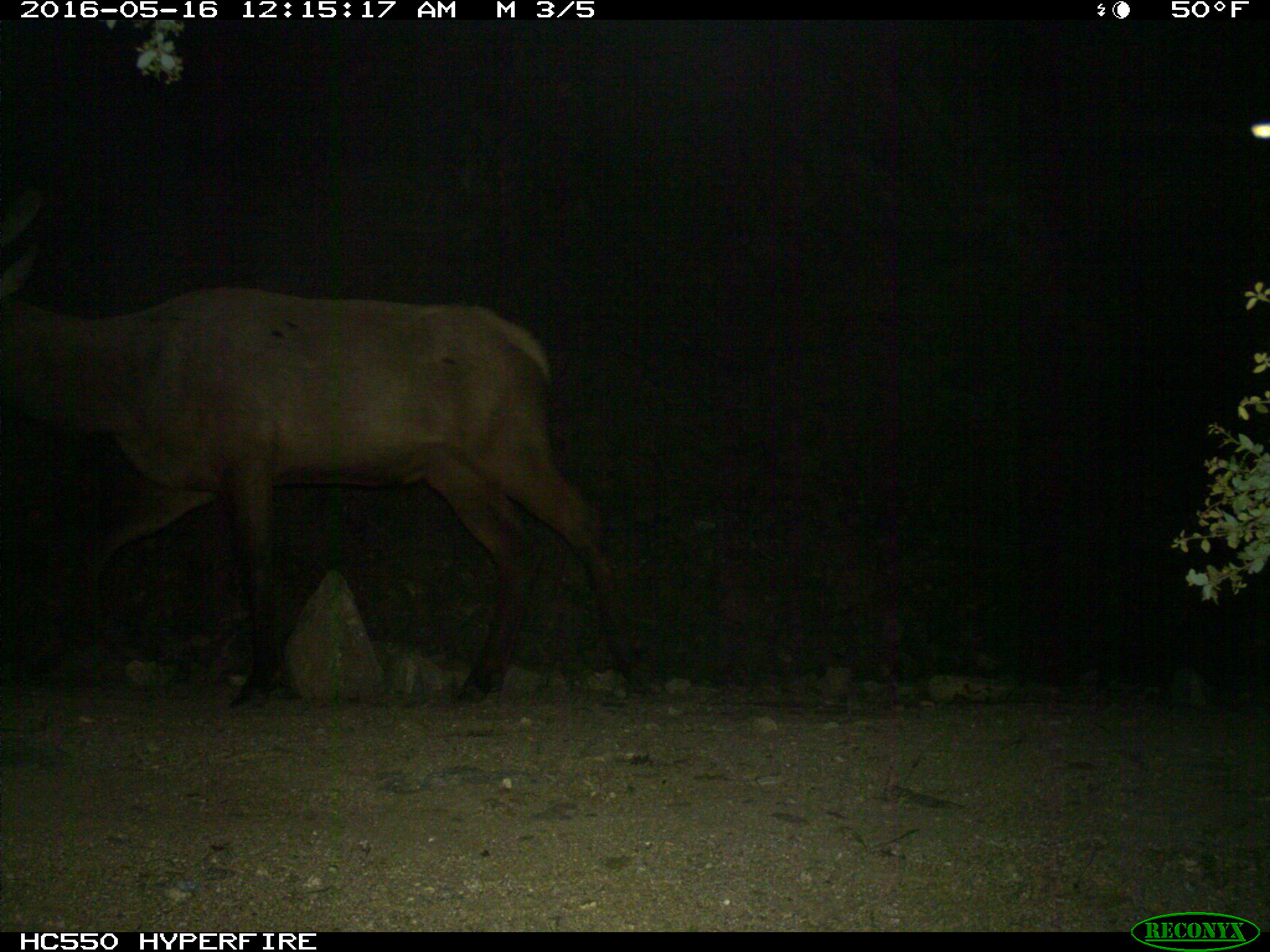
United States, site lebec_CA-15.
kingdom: Animalia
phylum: Chordata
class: Mammalia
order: Artiodactyla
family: Cervidae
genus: Cervus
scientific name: Cervus canadensis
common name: elk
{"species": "Cervus canadensis (elk)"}